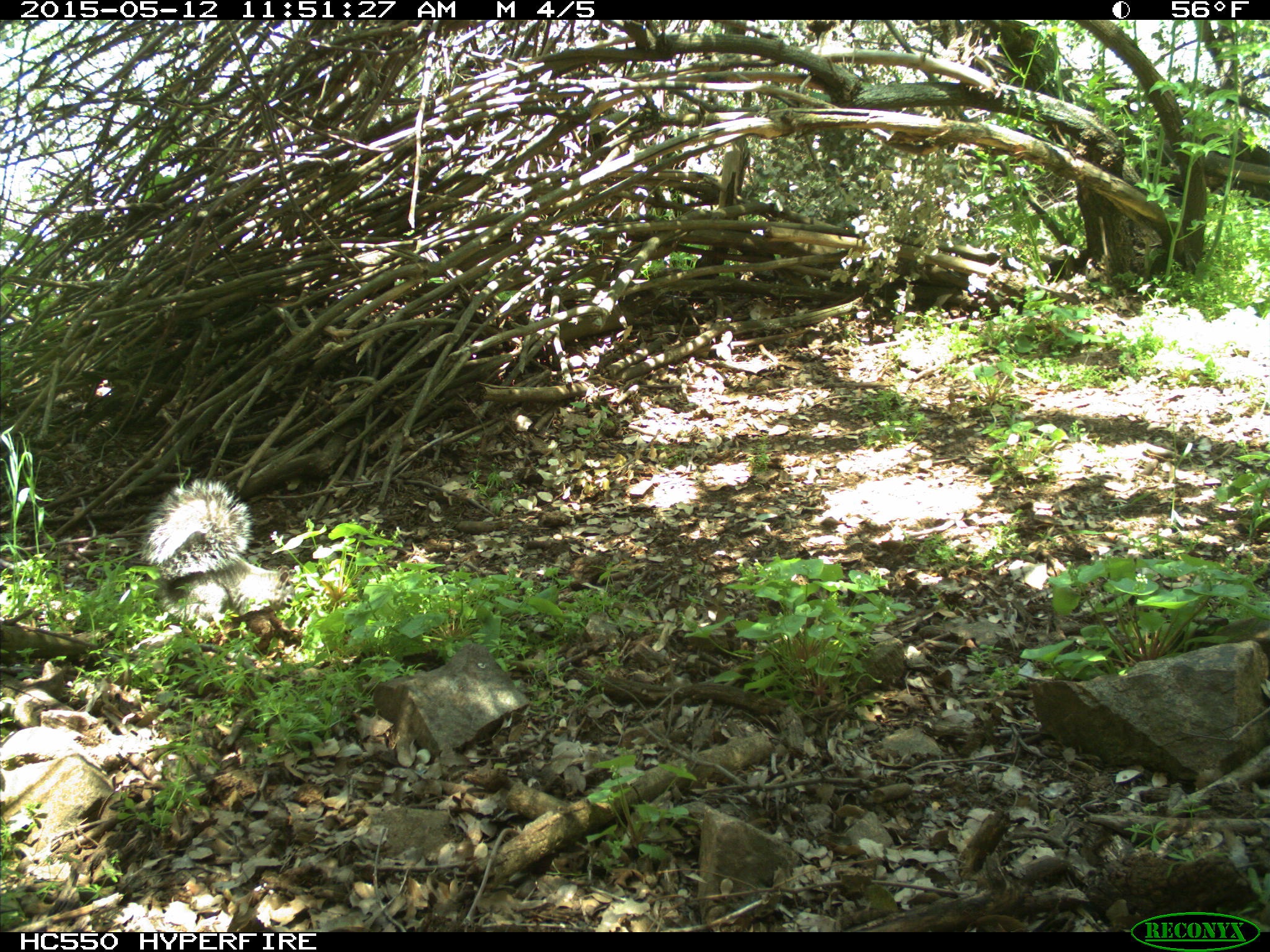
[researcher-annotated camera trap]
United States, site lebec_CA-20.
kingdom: Animalia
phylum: Chordata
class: Mammalia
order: Rodentia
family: Sciuridae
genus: Sciurus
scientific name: Sciurus carolinensis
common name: eastern gray squirrel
Sciurus carolinensis (eastern gray squirrel).